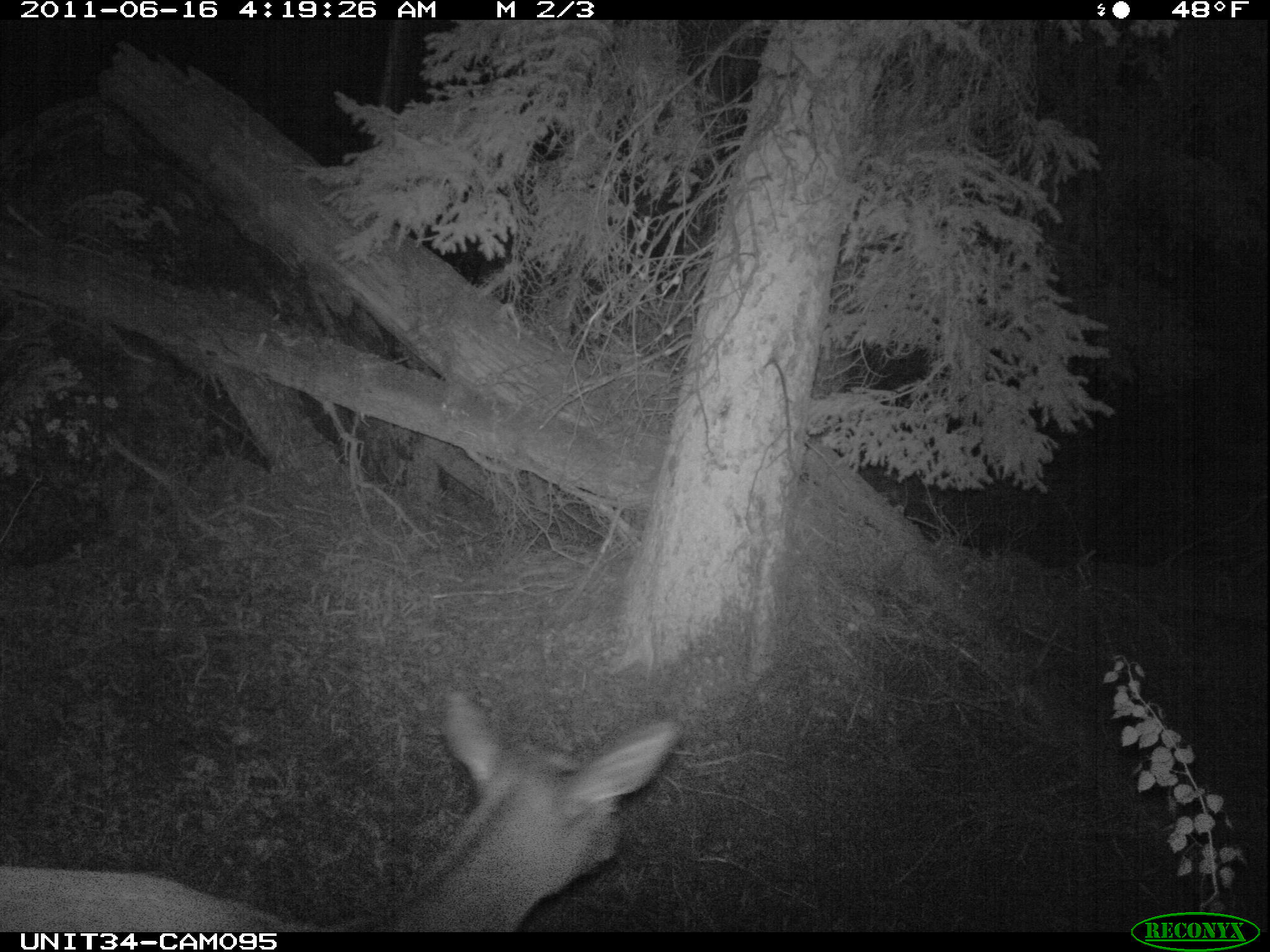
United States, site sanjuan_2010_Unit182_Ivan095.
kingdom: Animalia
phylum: Chordata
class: Mammalia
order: Artiodactyla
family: Cervidae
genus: Cervus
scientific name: Cervus elaphus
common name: red deer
Cervus elaphus (red deer).